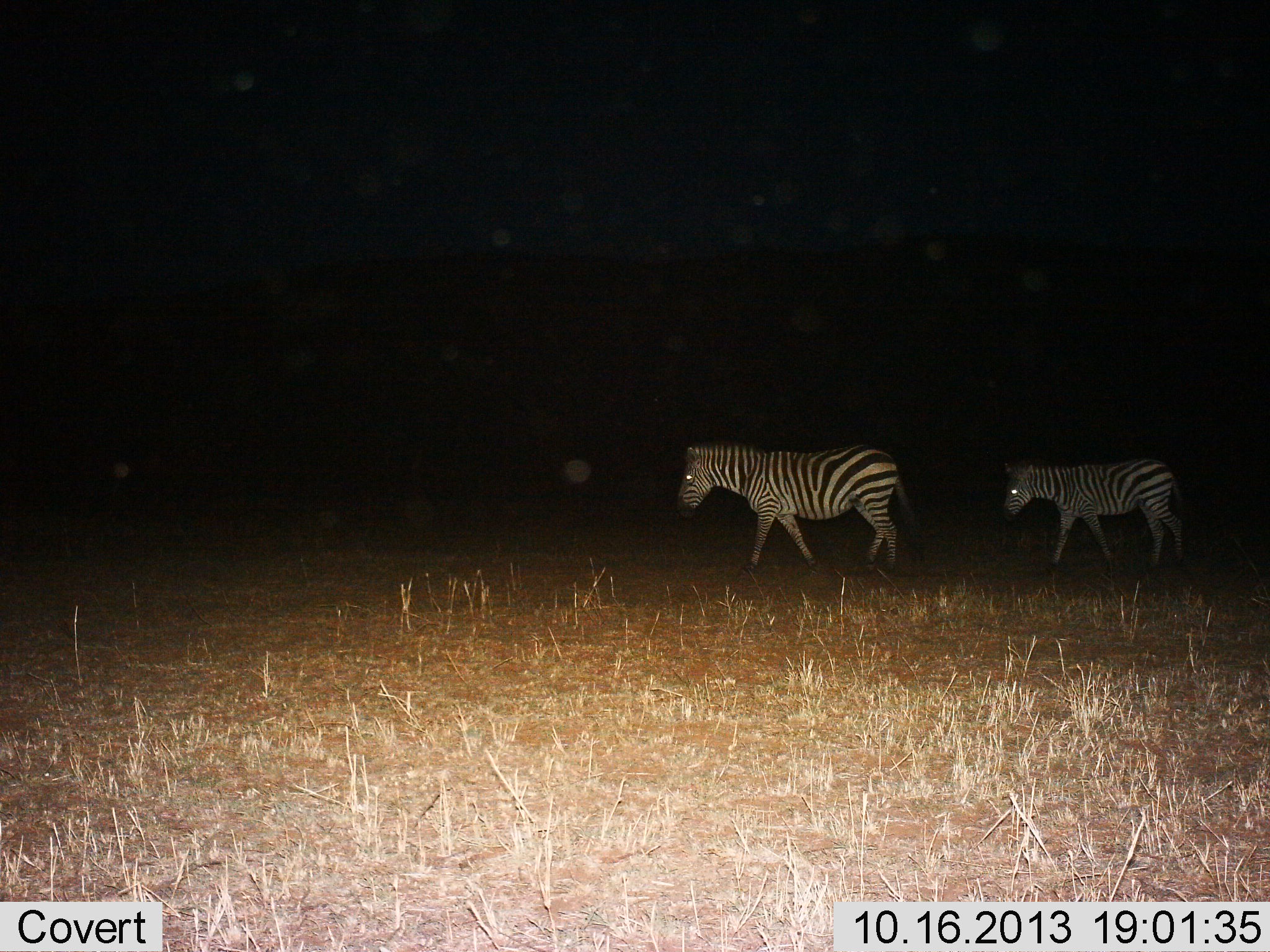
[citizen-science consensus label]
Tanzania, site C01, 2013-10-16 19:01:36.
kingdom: Animalia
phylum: Chordata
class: Mammalia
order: Perissodactyla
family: Equidae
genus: Equus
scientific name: Equus quagga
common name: plains zebra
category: zebra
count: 2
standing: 0%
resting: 0%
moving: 100%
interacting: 0%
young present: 10%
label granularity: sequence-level